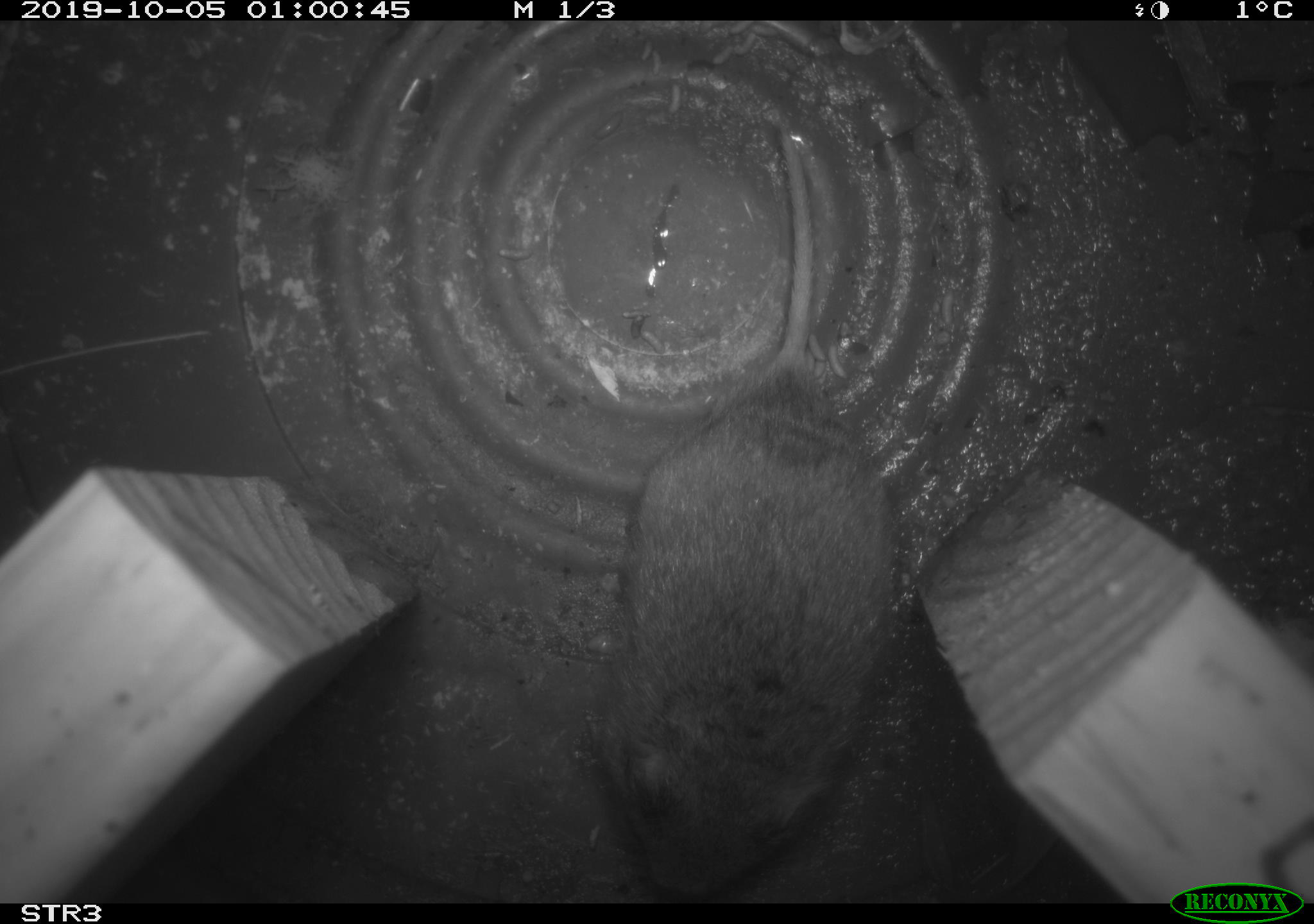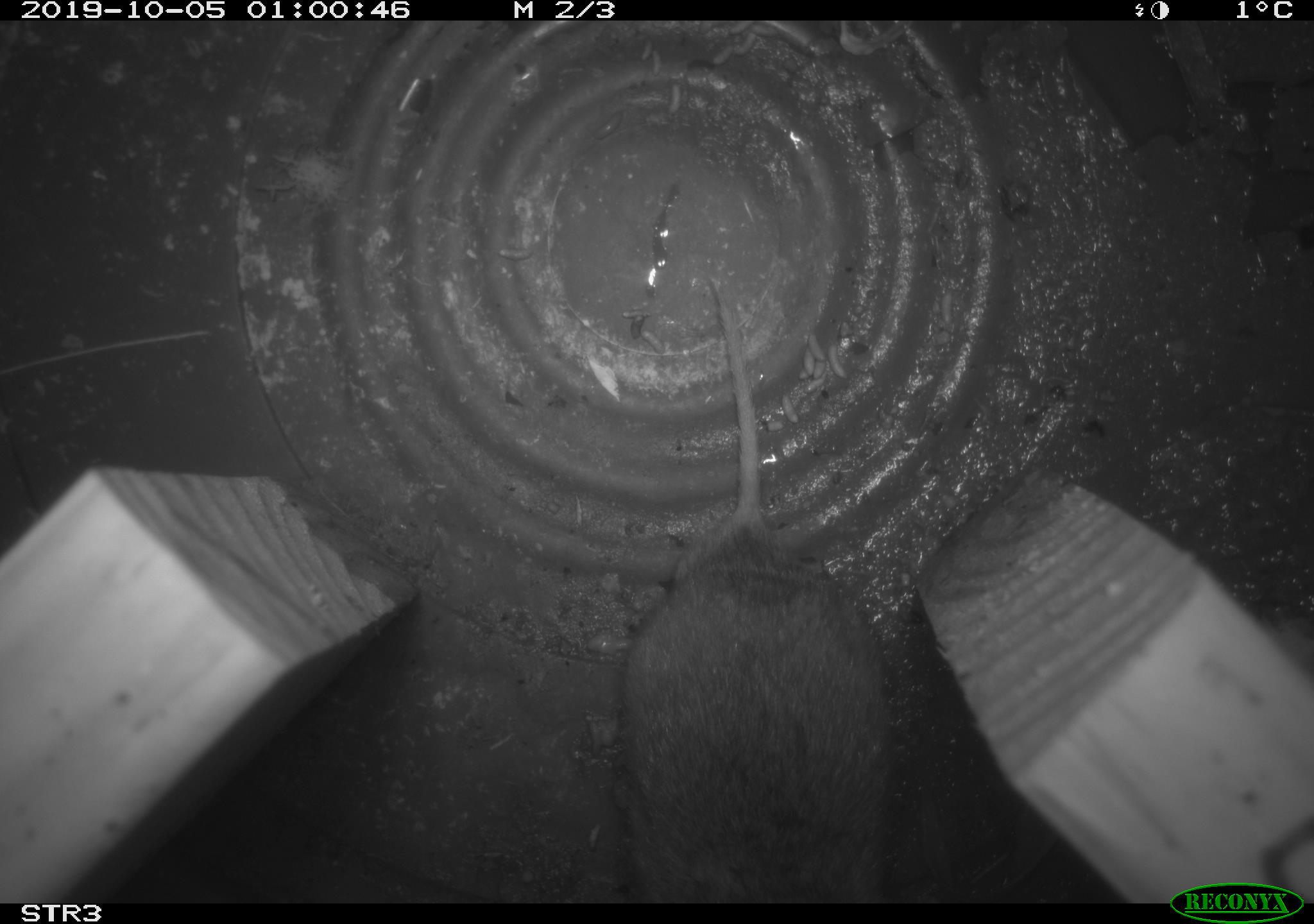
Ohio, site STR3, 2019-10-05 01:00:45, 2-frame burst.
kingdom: Animalia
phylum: Chordata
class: Mammalia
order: Rodentia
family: Cricetidae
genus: Microtus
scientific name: Microtus pennsylvanicus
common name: meadow vole